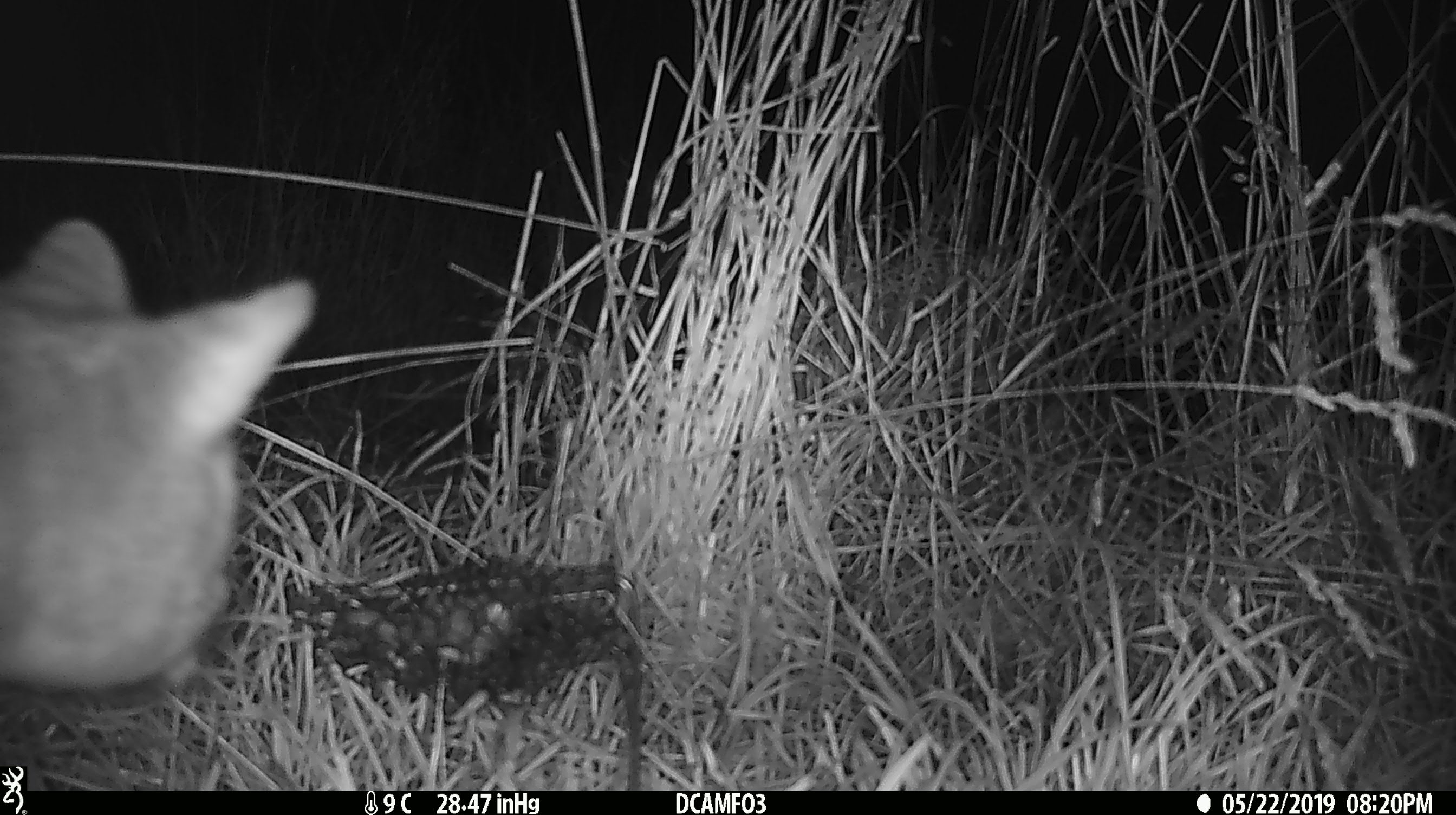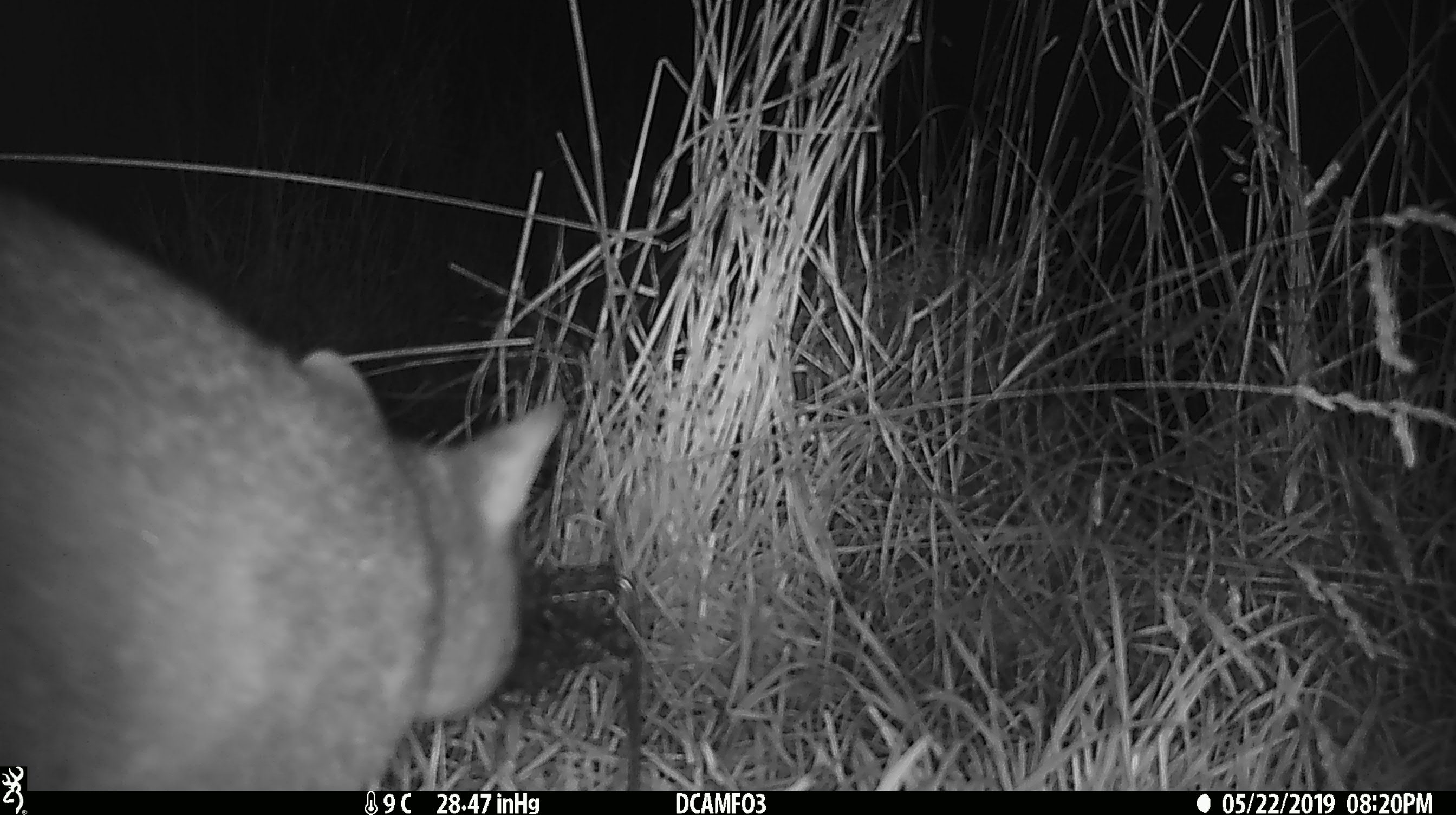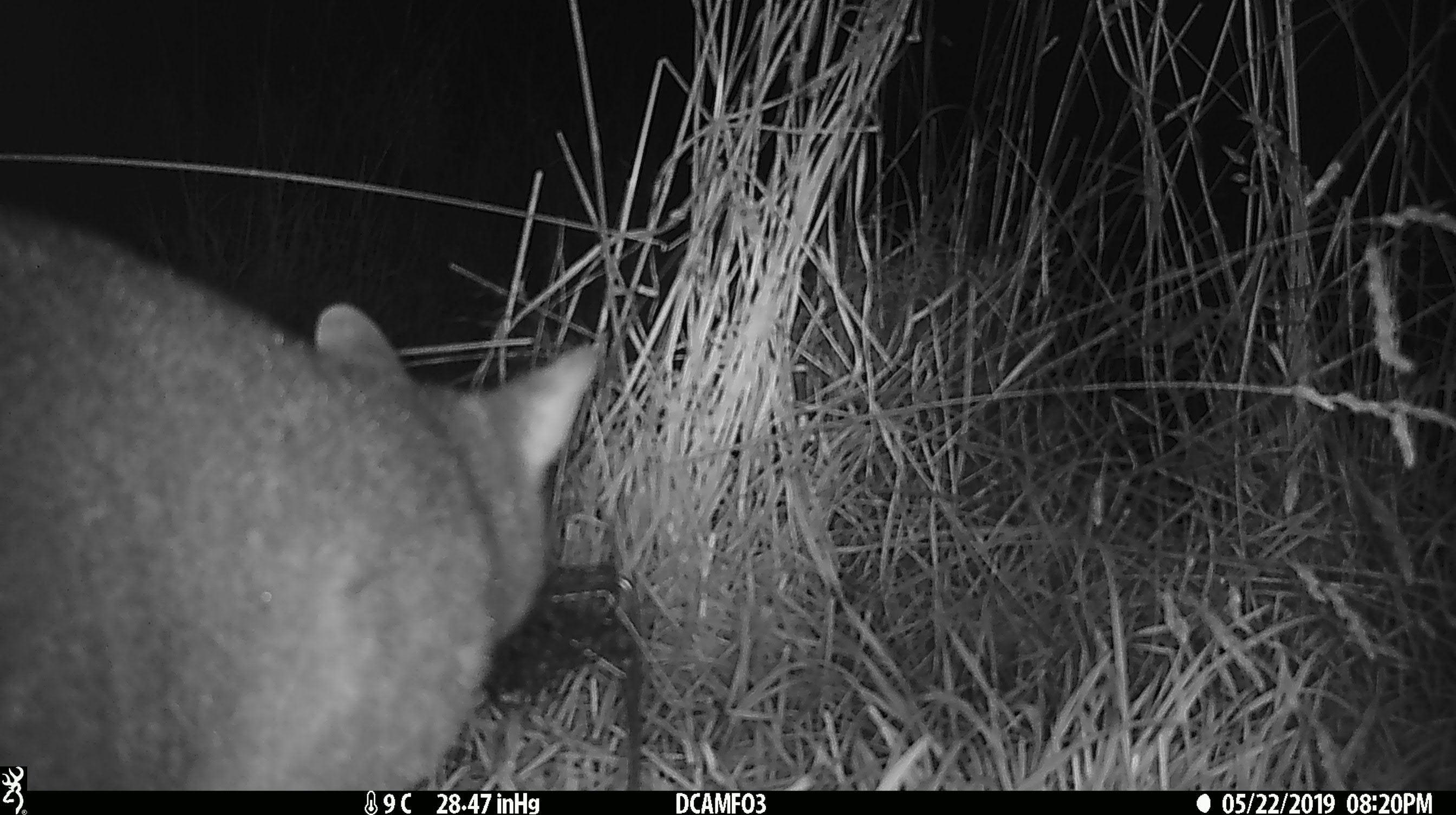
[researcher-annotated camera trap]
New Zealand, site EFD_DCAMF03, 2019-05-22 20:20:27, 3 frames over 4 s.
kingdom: Animalia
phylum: Chordata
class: Mammalia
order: Diprotodontia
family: Phalangeridae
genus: Trichosurus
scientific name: Trichosurus vulpecula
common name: common brushtail possum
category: possum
Possum (common brushtail possum) (Trichosurus vulpecula).